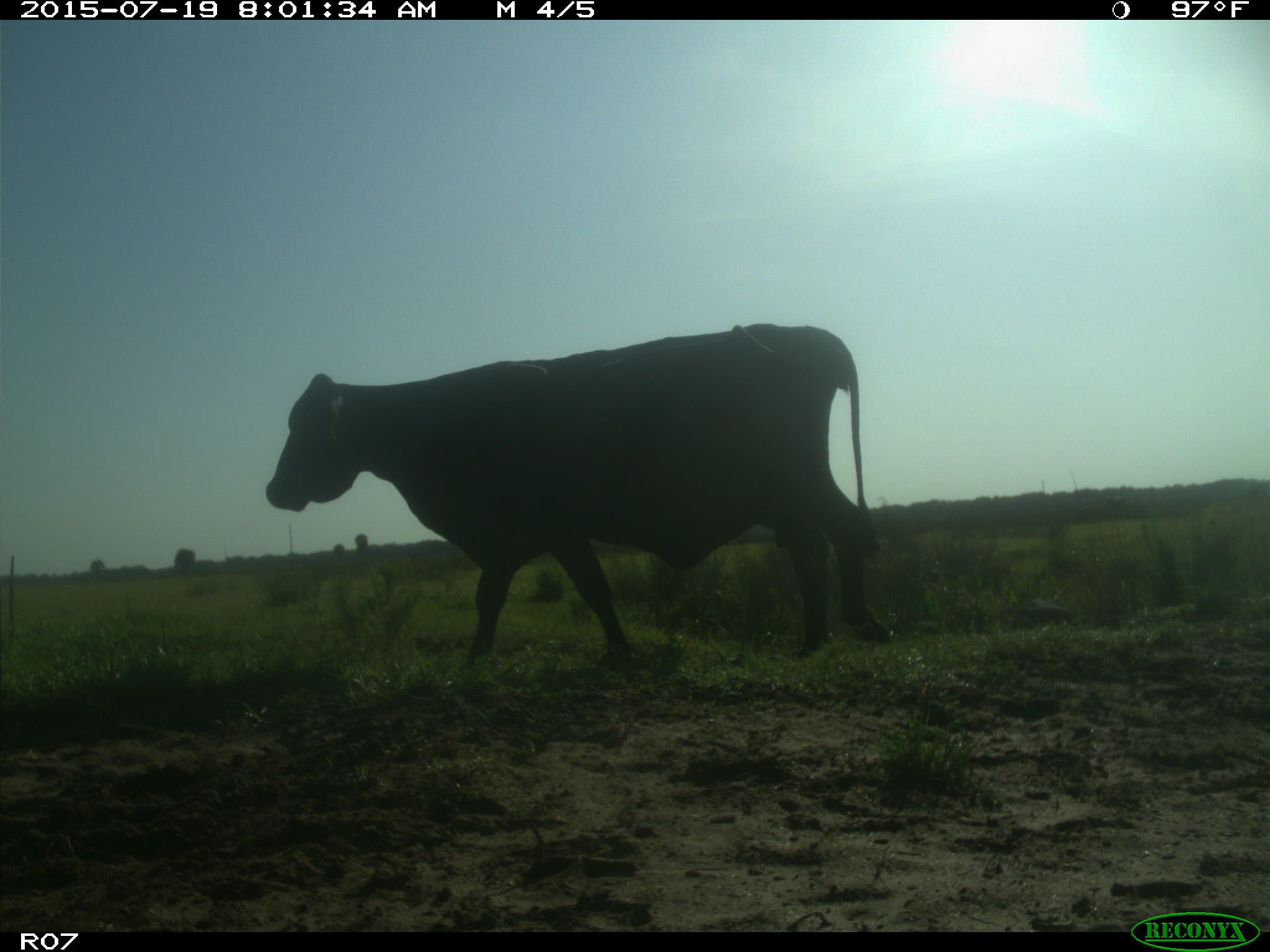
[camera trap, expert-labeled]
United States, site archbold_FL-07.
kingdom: Animalia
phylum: Chordata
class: Mammalia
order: Artiodactyla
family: Bovidae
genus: Bos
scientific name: Bos taurus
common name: domestic cow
Bos taurus (domestic cow).